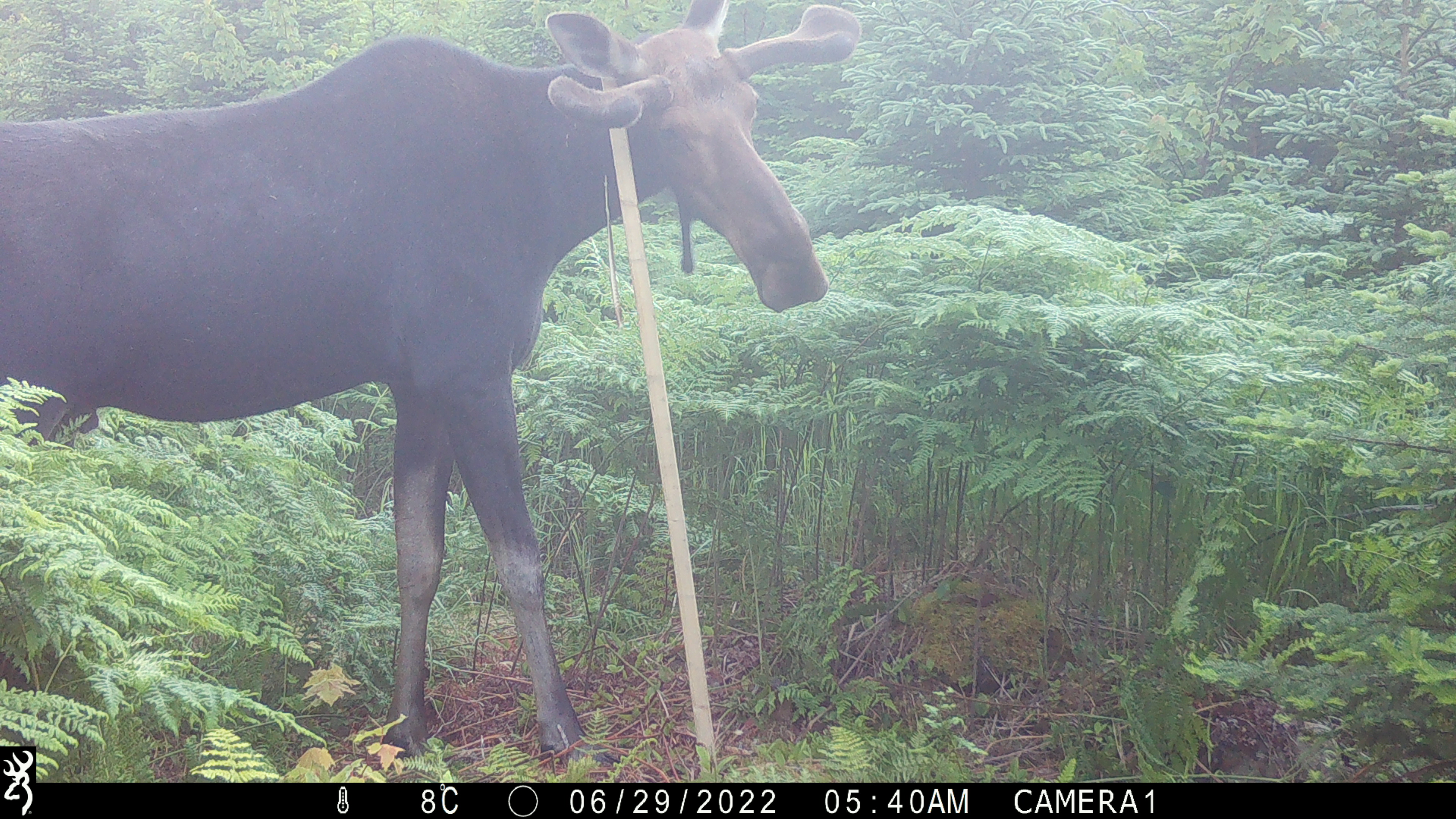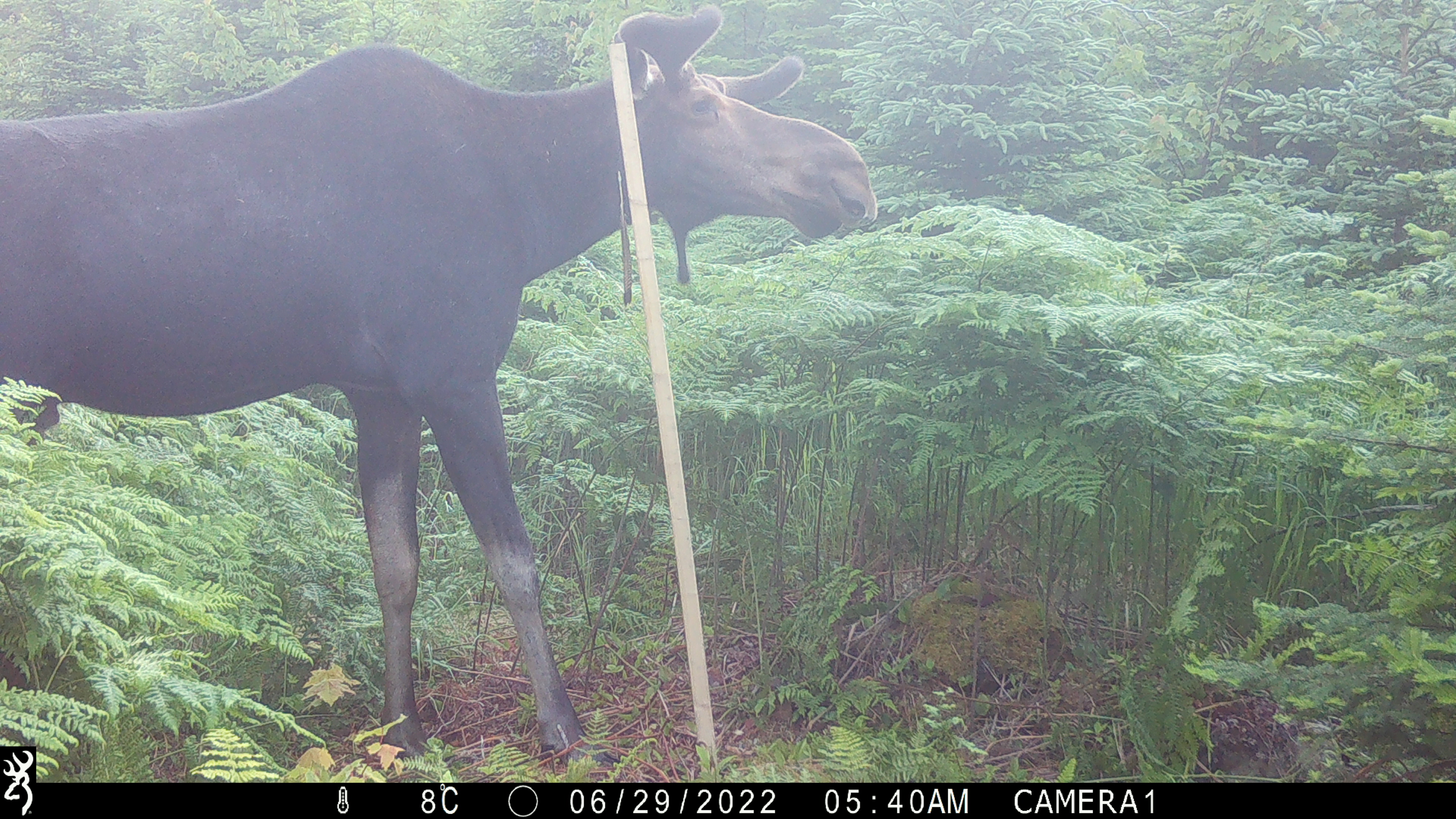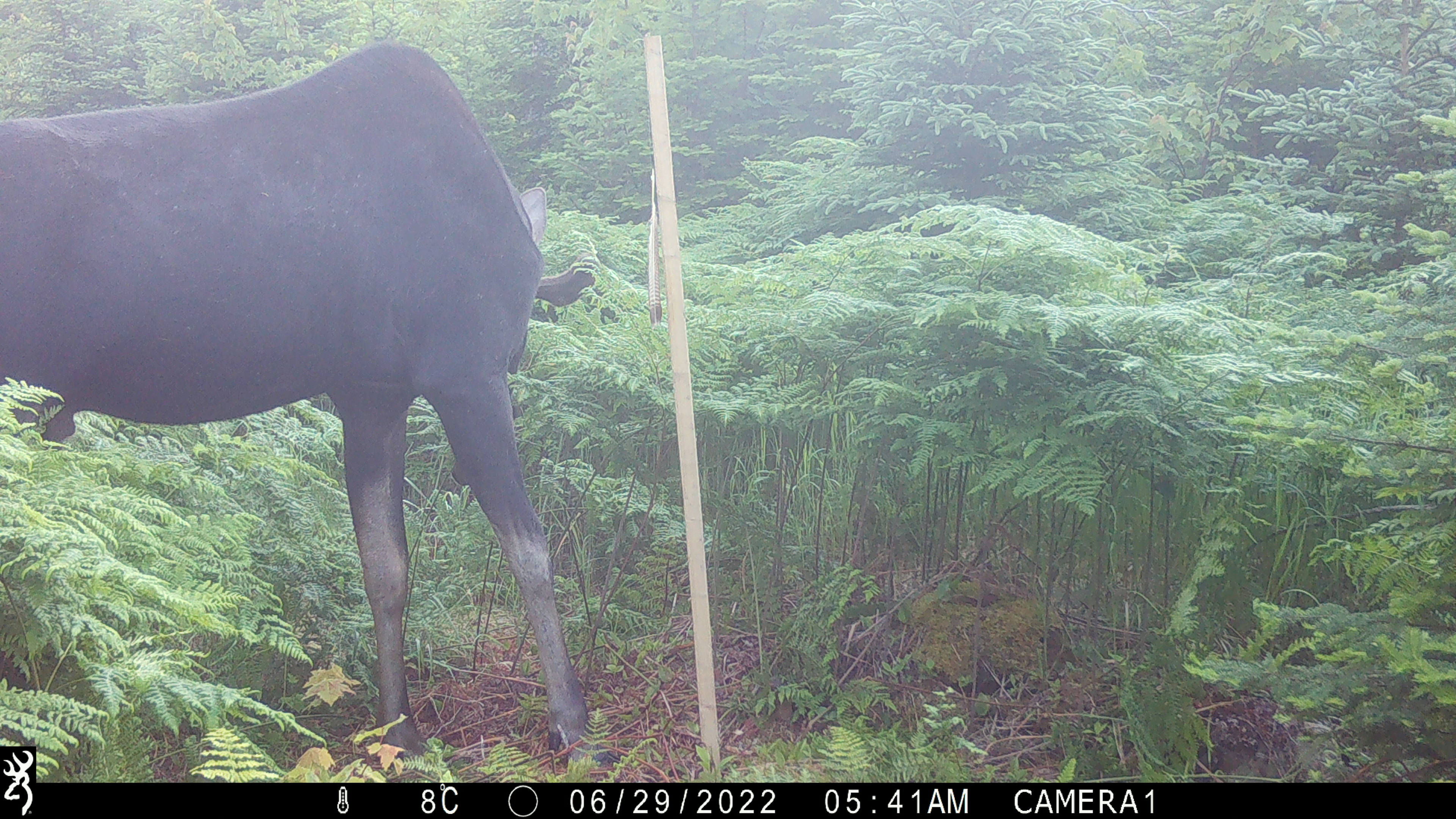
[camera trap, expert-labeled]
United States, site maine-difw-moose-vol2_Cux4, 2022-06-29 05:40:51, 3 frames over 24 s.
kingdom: Animalia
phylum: Chordata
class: Mammalia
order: Artiodactyla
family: Cervidae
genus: Alces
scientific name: Alces alces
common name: moose